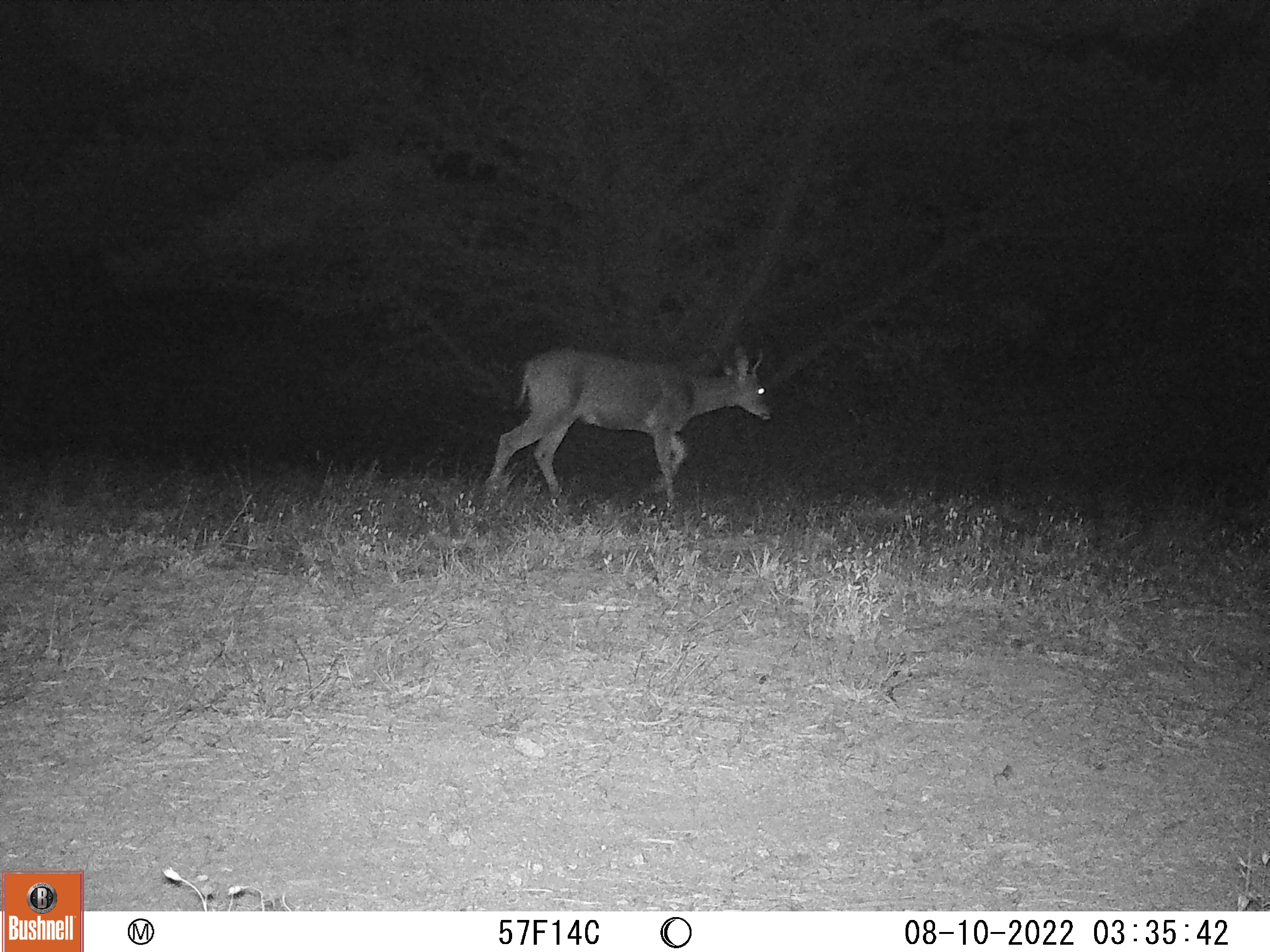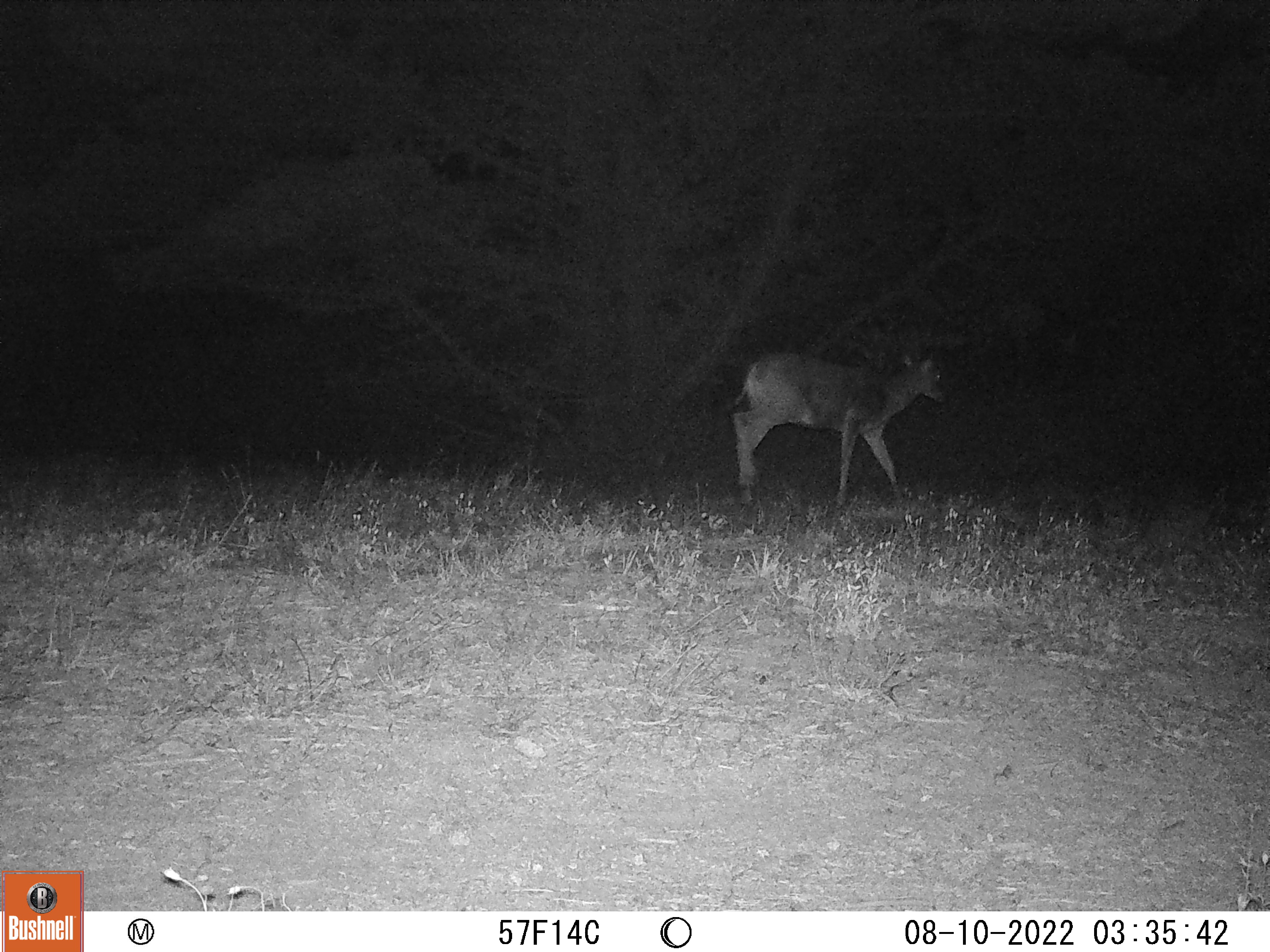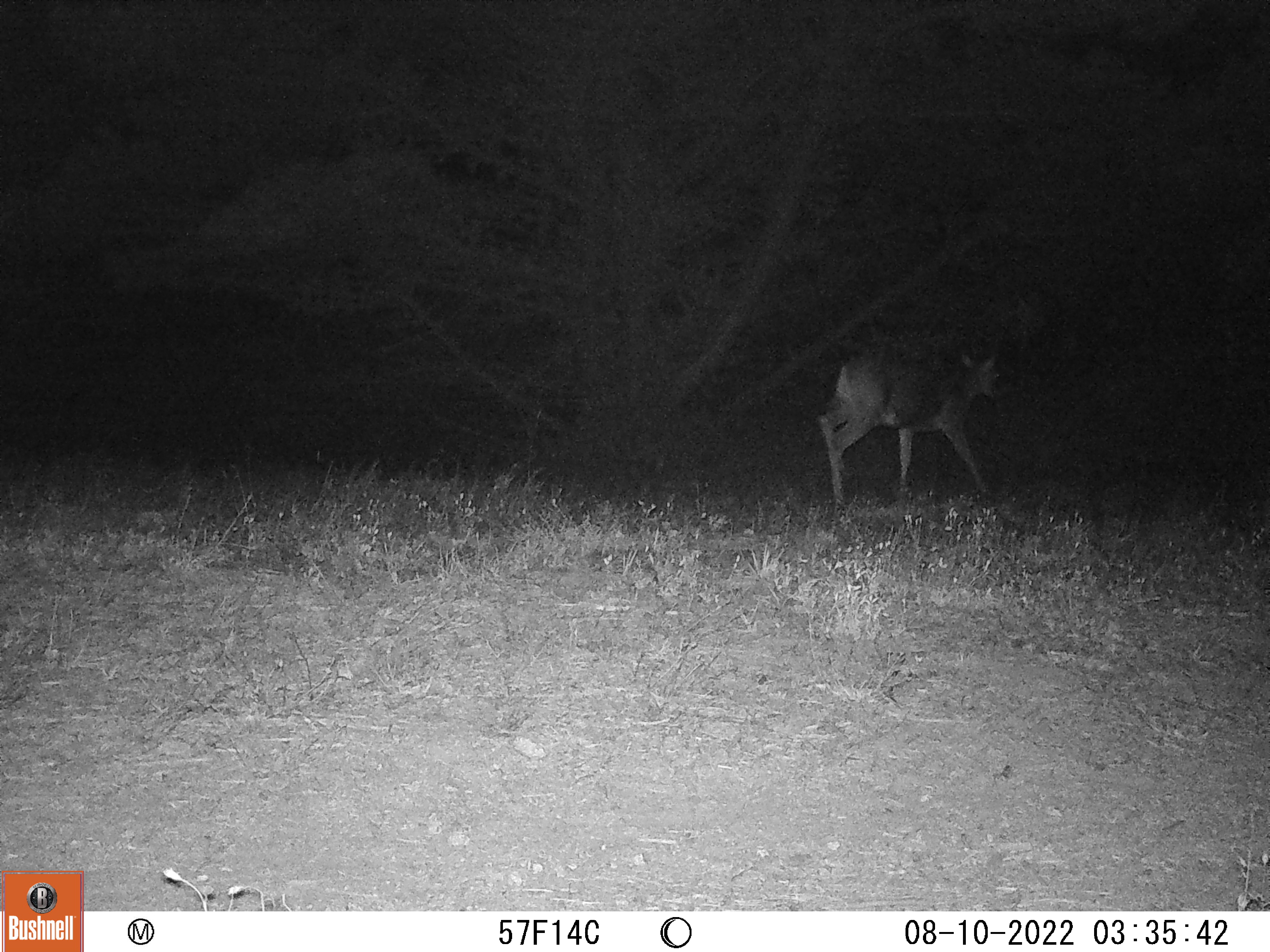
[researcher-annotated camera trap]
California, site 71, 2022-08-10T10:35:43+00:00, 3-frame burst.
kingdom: Animalia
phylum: Chordata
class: Mammalia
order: Artiodactyla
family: Cervidae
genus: Odocoileus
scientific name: Odocoileus hemionus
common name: mule deer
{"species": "mule deer (Odocoileus hemionus)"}